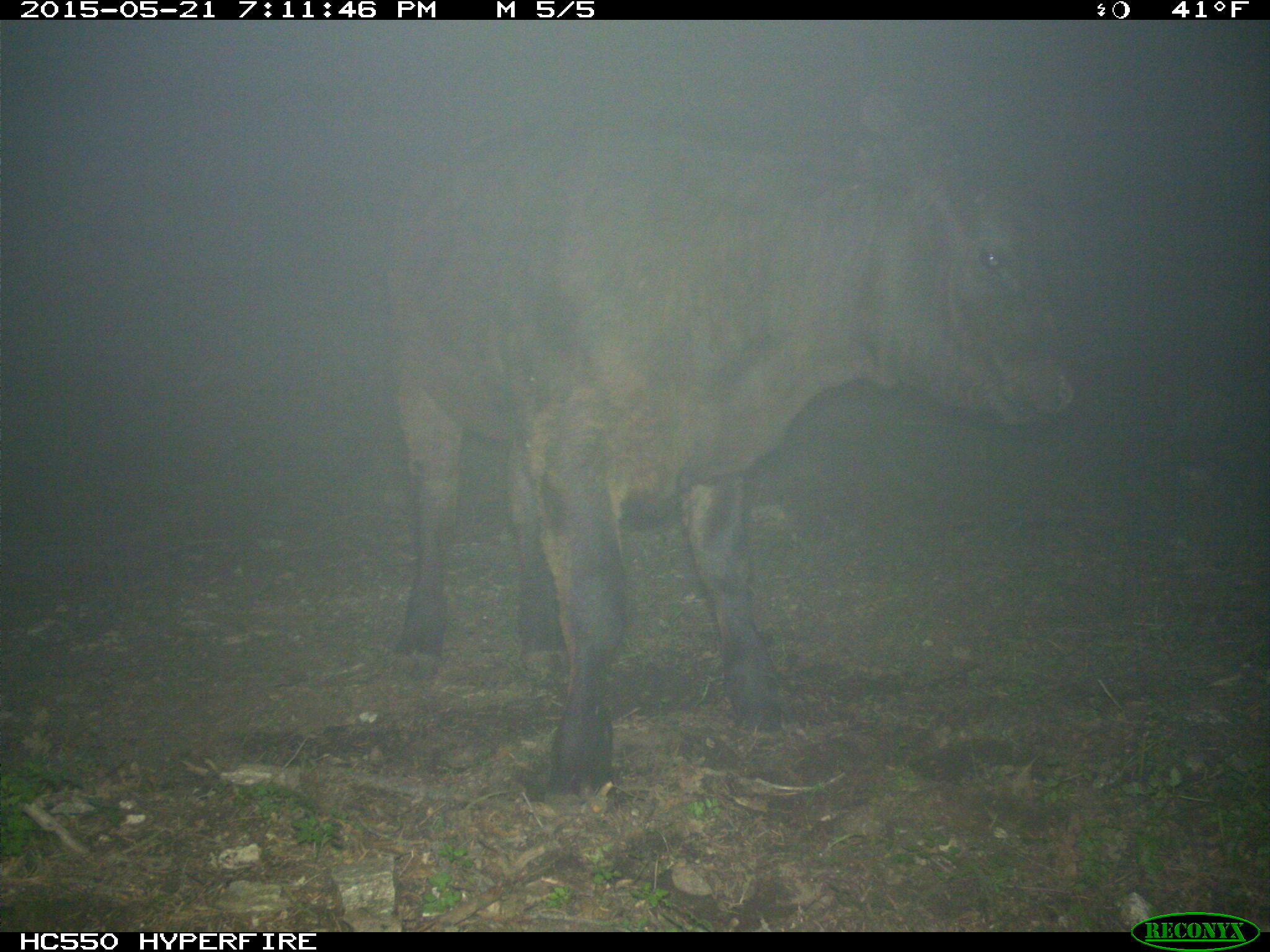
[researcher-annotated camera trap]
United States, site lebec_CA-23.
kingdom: Animalia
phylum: Chordata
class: Mammalia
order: Artiodactyla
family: Bovidae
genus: Bos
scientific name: Bos taurus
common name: domestic cow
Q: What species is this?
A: Bos taurus (domestic cow).